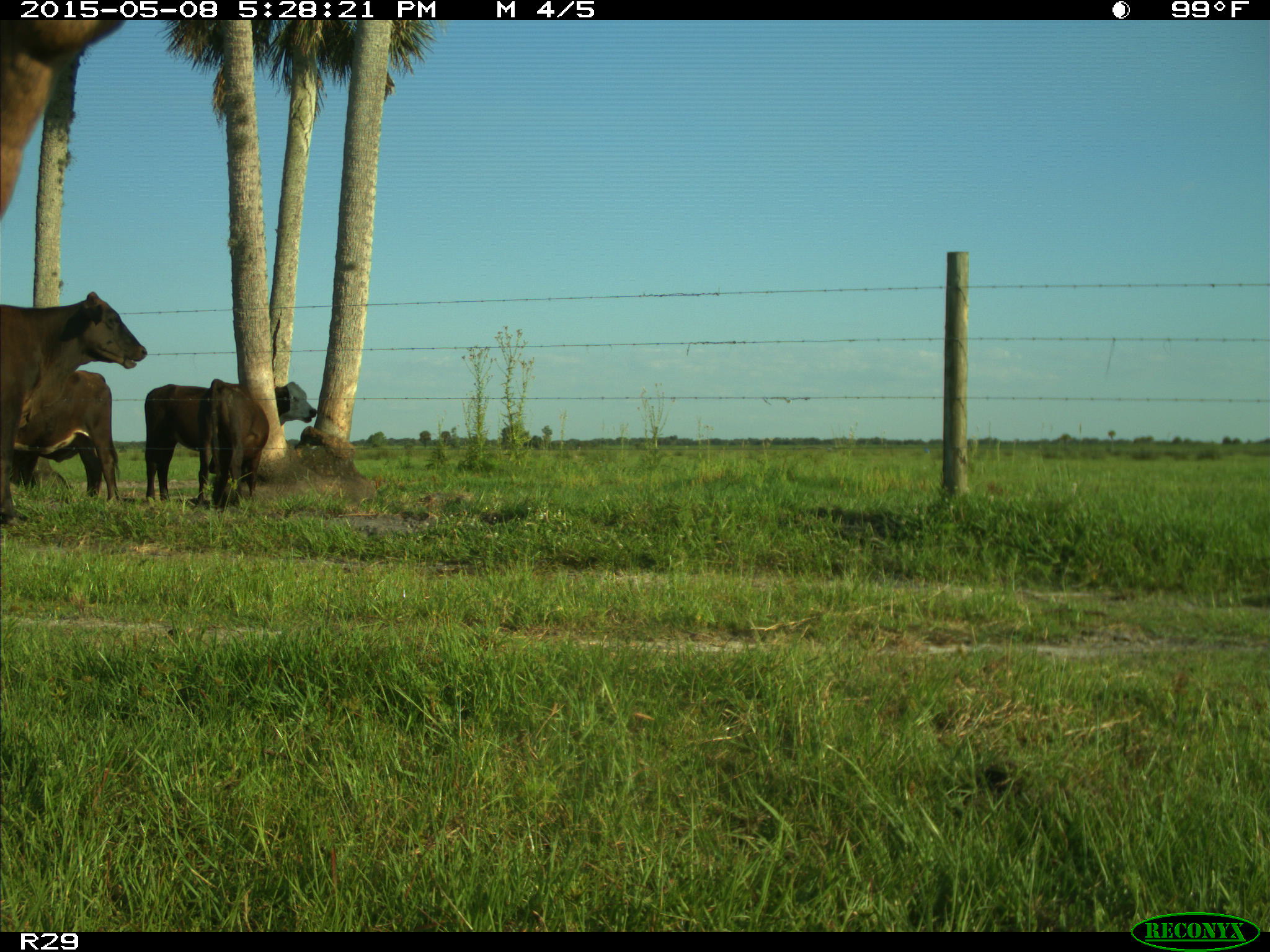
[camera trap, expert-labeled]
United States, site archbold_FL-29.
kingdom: Animalia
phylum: Chordata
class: Mammalia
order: Artiodactyla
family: Bovidae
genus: Bos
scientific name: Bos taurus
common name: domestic cow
Bos taurus (domestic cow).